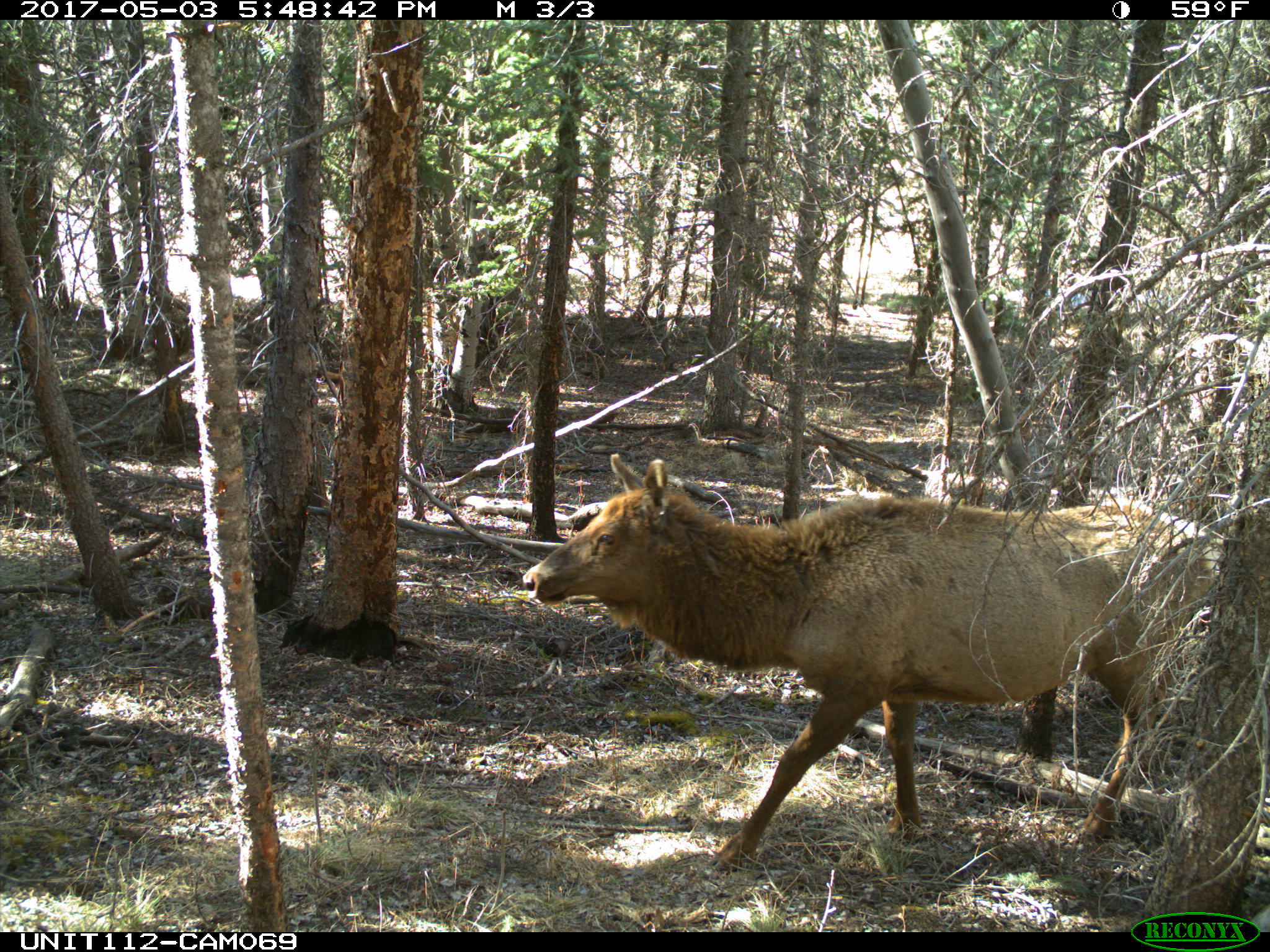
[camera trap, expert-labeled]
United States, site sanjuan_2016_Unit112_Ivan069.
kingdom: Animalia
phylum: Chordata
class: Mammalia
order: Artiodactyla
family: Cervidae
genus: Cervus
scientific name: Cervus elaphus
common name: red deer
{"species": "Cervus elaphus (red deer)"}